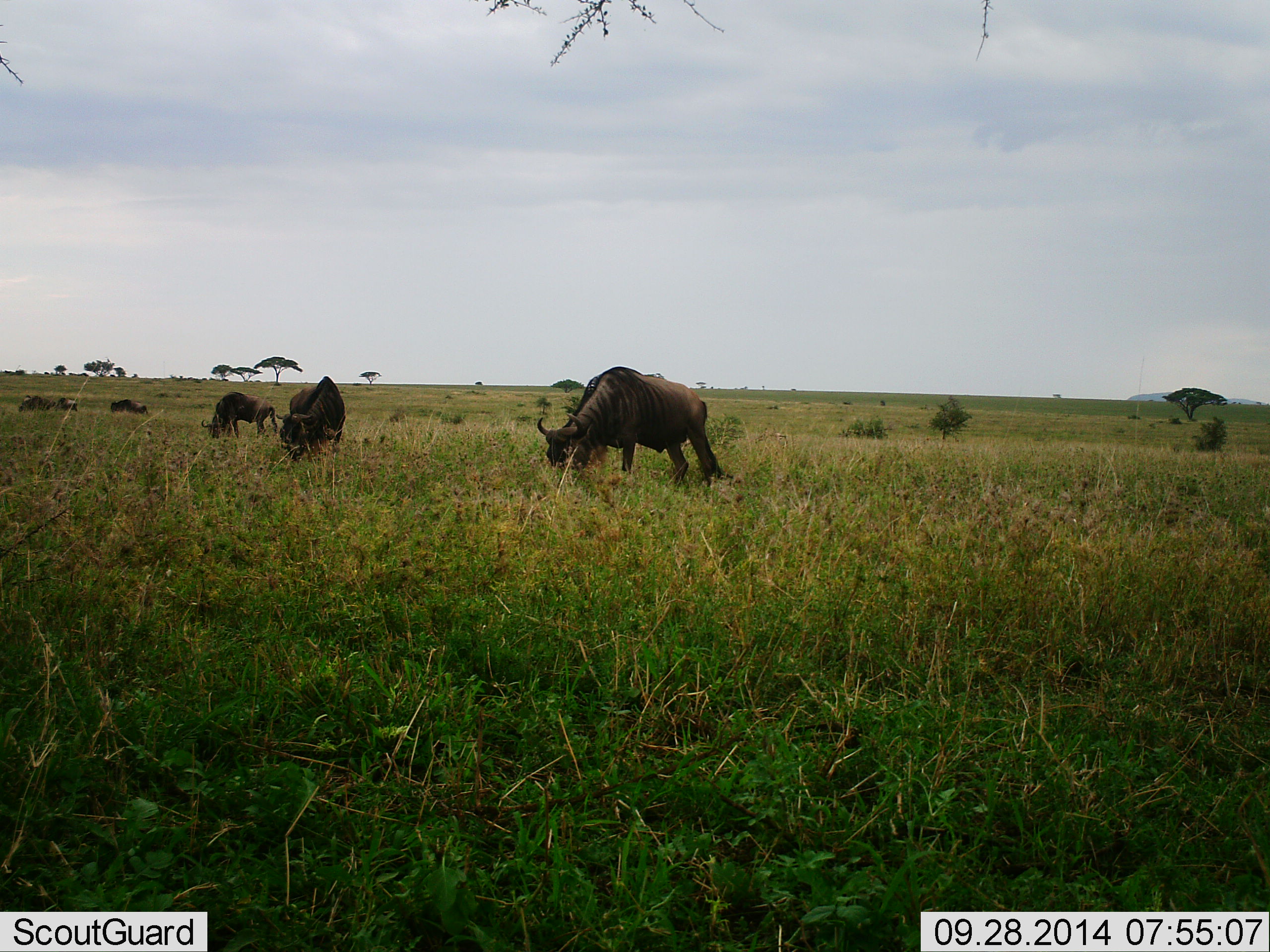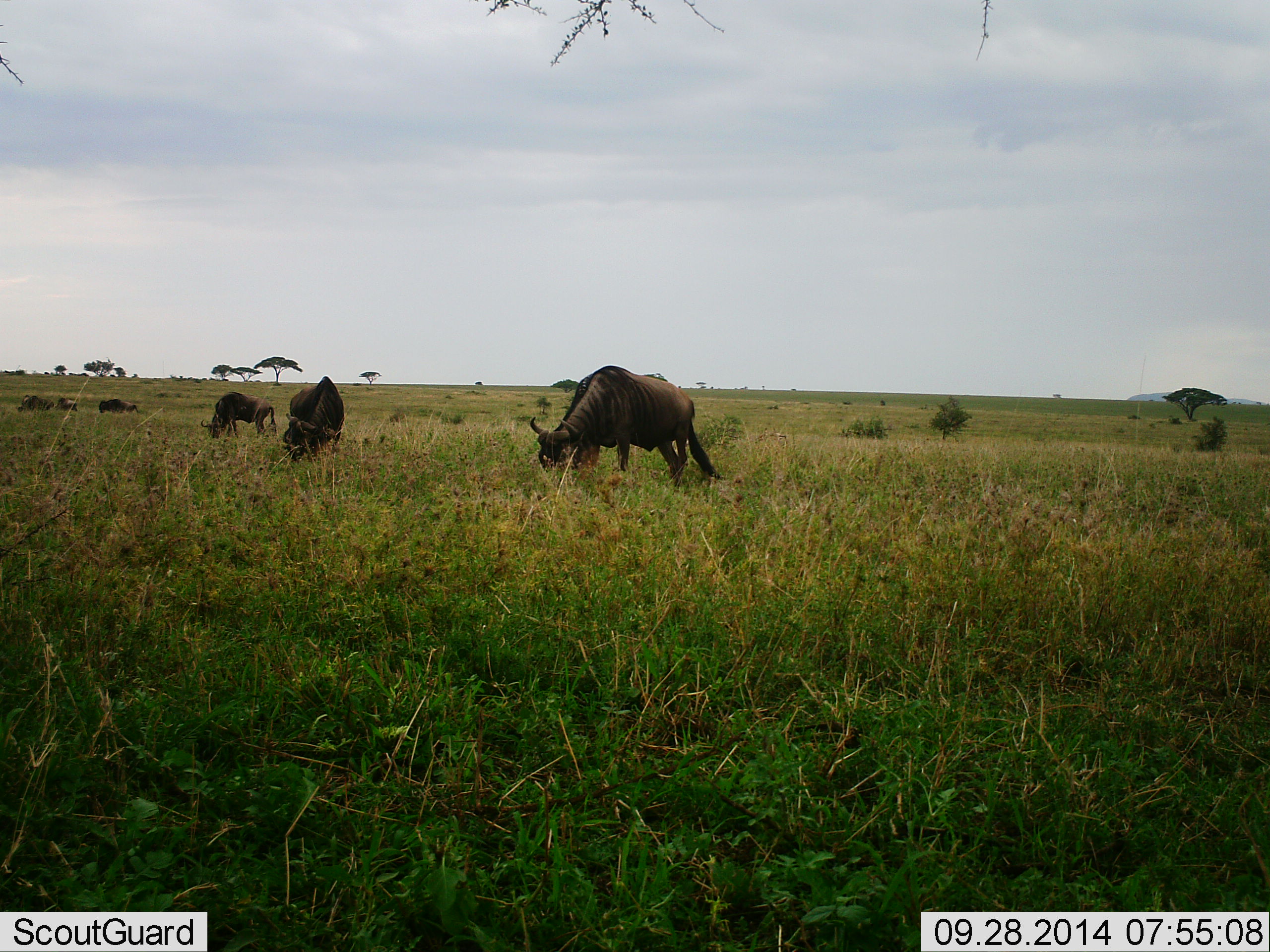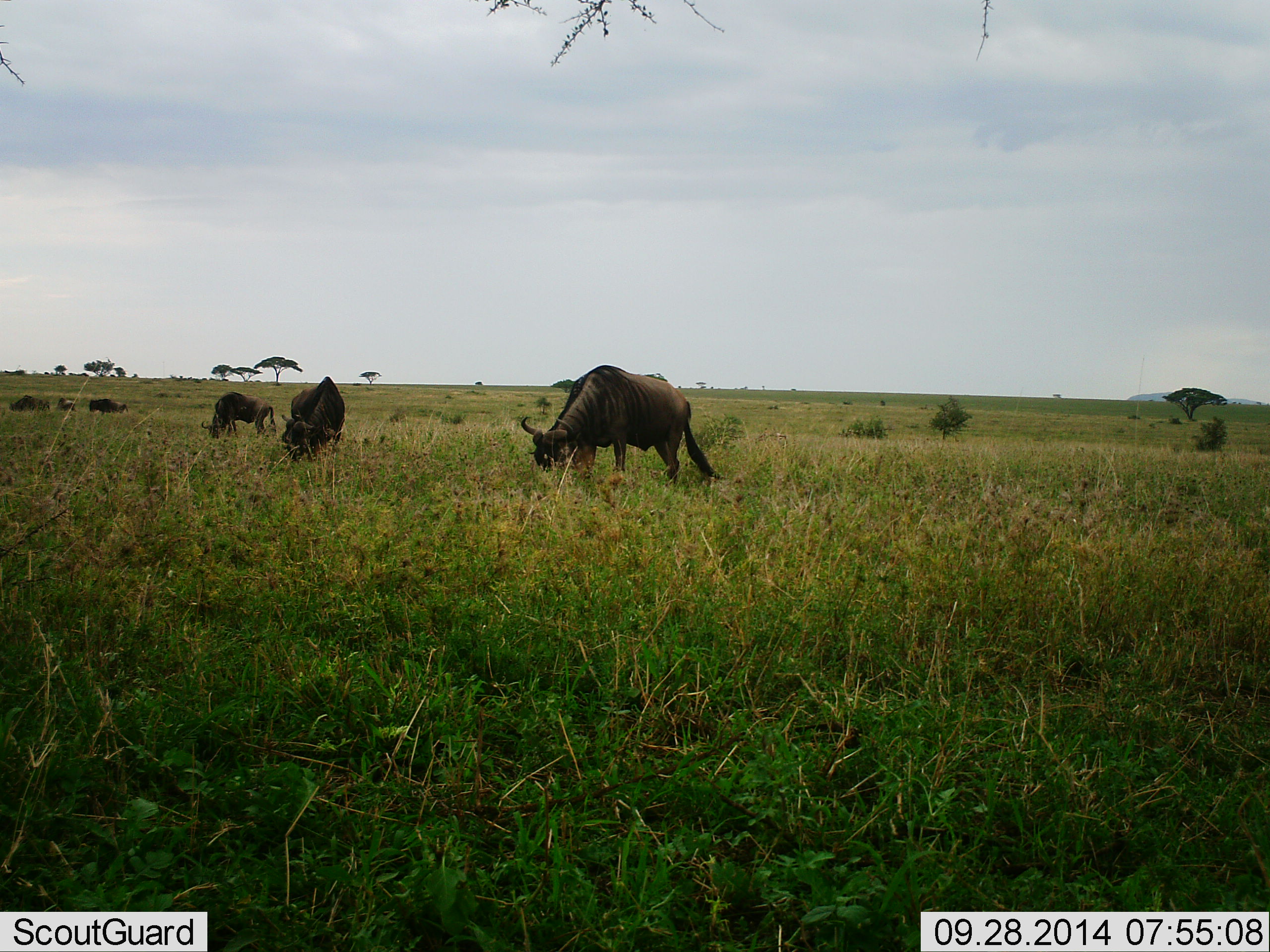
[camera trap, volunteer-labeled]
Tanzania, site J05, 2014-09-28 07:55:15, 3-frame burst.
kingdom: Animalia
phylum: Chordata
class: Mammalia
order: Artiodactyla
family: Bovidae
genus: Connochaetes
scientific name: Connochaetes taurinus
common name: blue wildebeest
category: wildebeest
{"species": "wildebeest (blue wildebeest) (Connochaetes taurinus)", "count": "6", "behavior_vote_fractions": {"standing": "40%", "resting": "0%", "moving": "0%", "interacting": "0%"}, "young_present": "0%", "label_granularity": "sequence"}